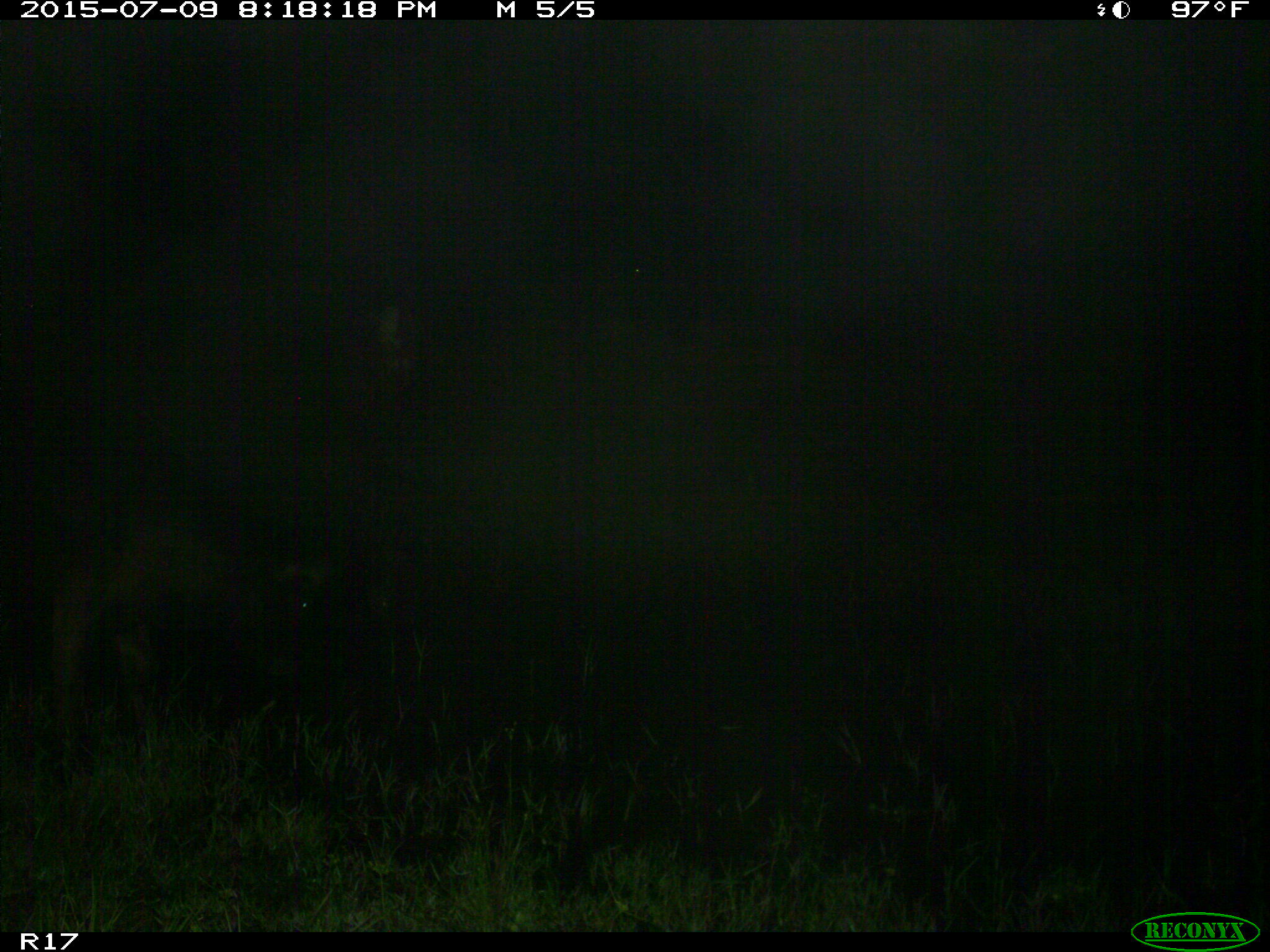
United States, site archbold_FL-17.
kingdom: Animalia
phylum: Chordata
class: Mammalia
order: Artiodactyla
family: Bovidae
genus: Bos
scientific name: Bos taurus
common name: domestic cow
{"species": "Bos taurus (domestic cow)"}